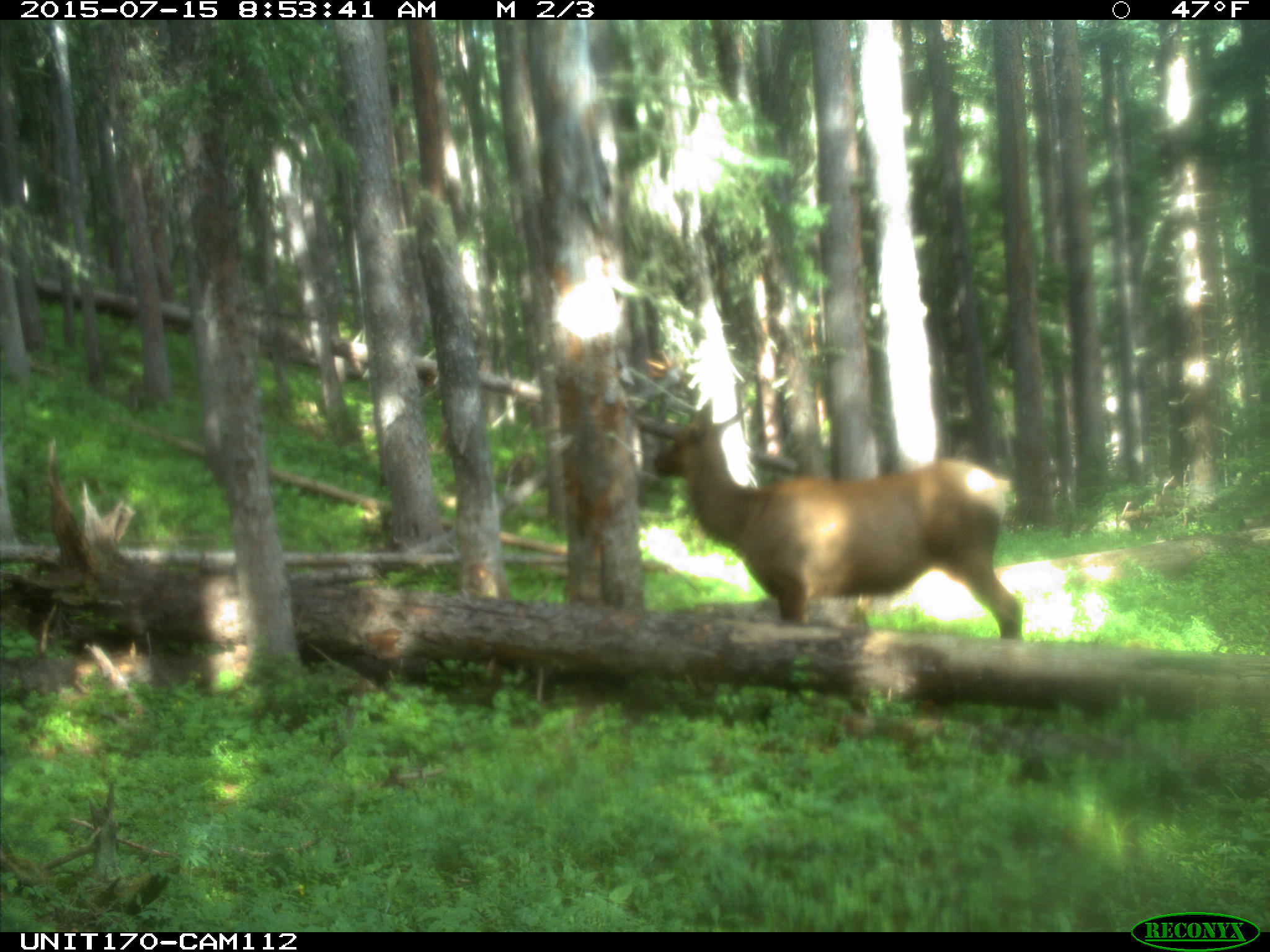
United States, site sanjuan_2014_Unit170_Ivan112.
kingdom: Animalia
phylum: Chordata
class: Mammalia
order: Artiodactyla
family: Cervidae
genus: Cervus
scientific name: Cervus elaphus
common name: red deer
Cervus elaphus (red deer).